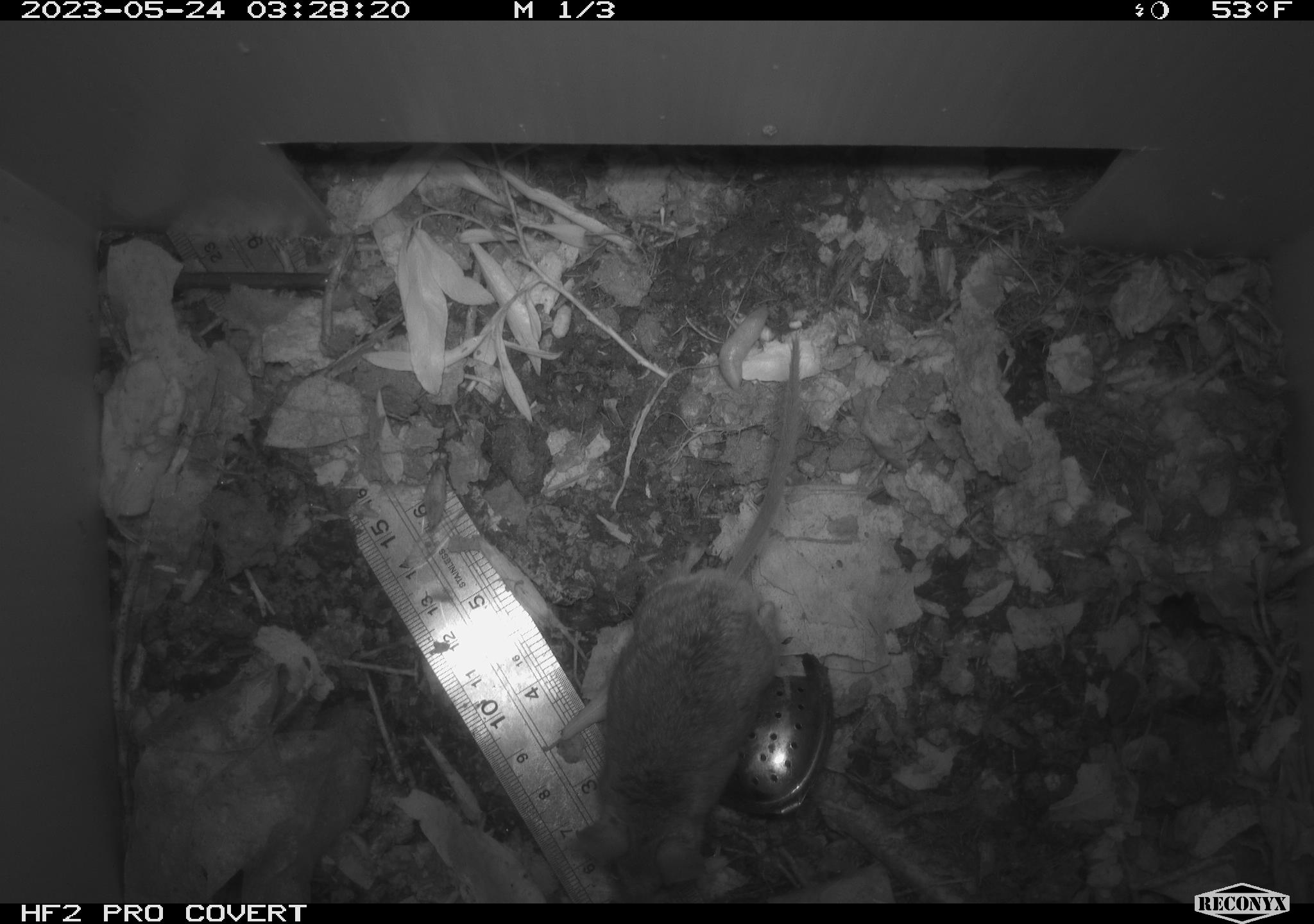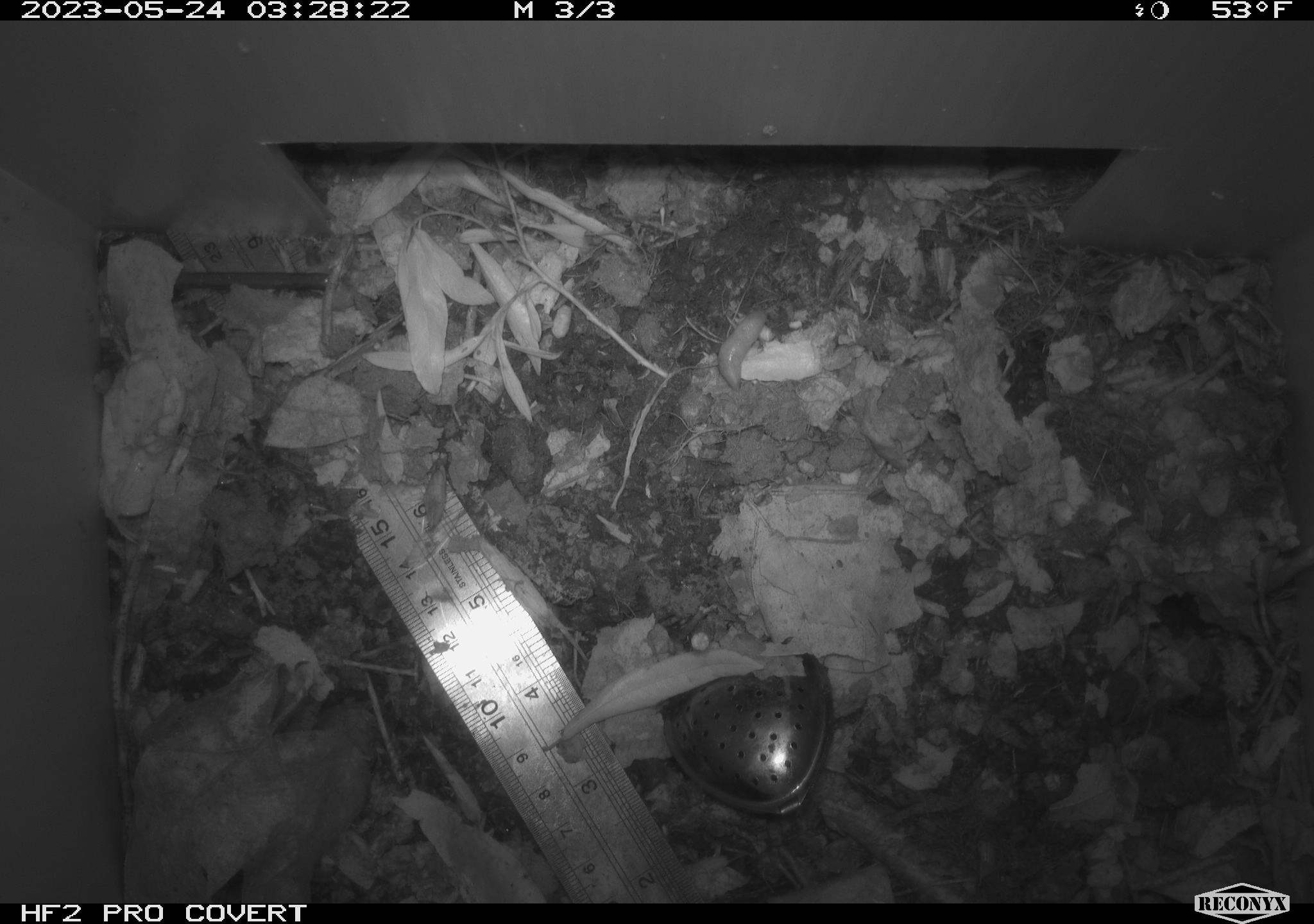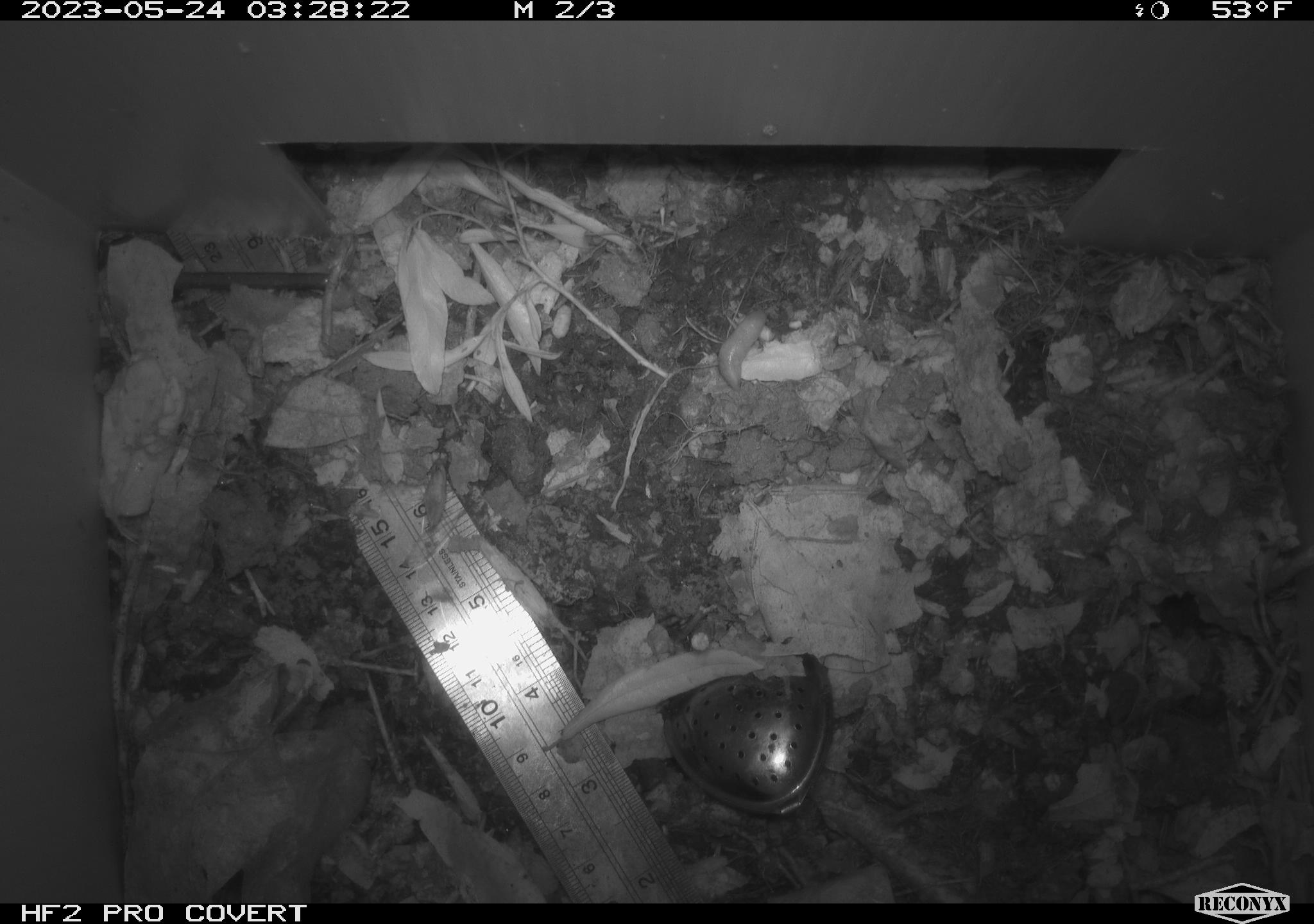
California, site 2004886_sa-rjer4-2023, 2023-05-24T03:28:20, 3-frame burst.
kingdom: Animalia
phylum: Chordata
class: Mammalia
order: Rodentia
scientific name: Rodentia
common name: mouse species